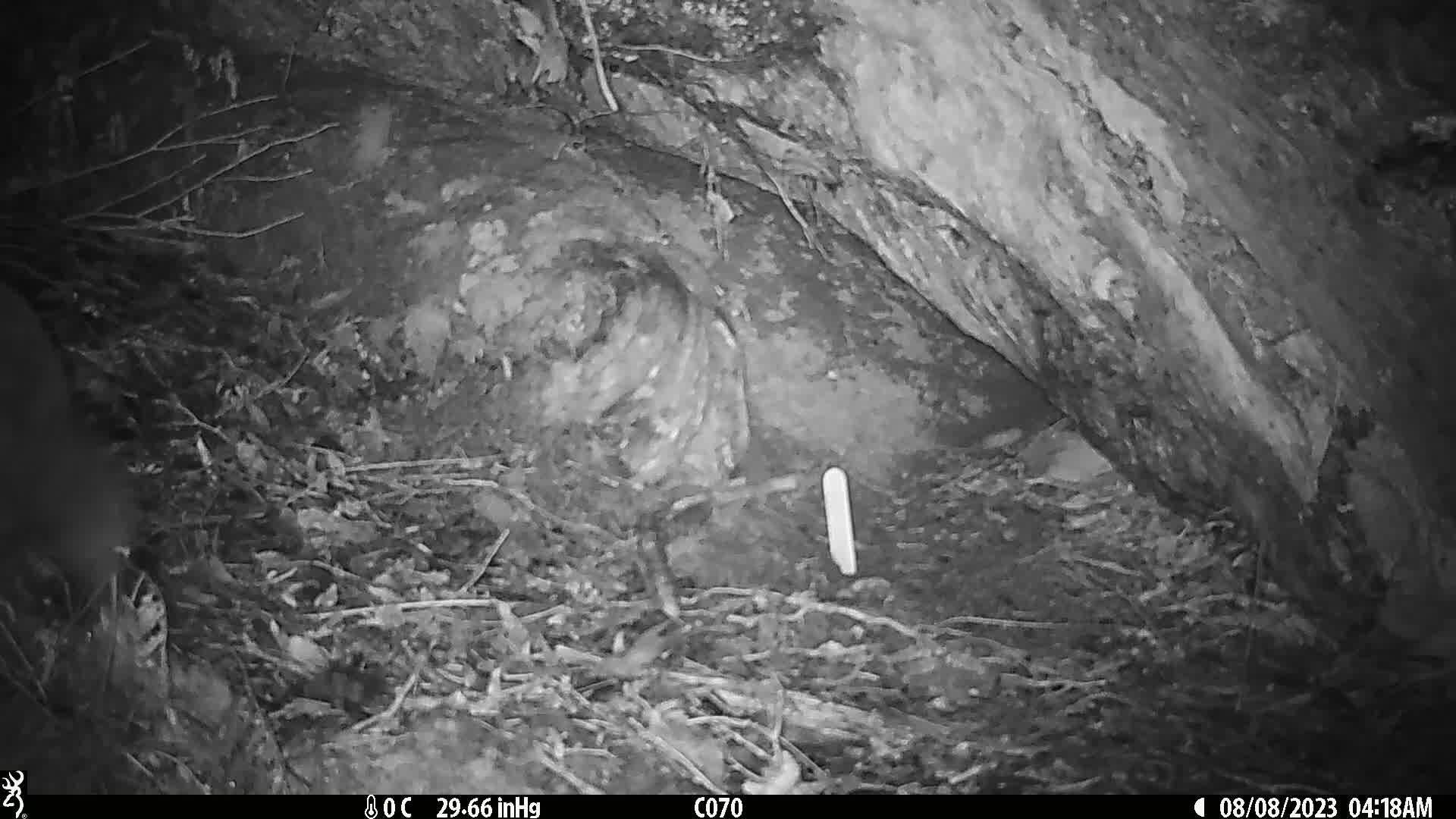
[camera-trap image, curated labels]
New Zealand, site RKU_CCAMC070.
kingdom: Animalia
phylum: Chordata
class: Aves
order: Apterygiformes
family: Apterygidae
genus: Apteryx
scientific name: Apteryx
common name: kiwi